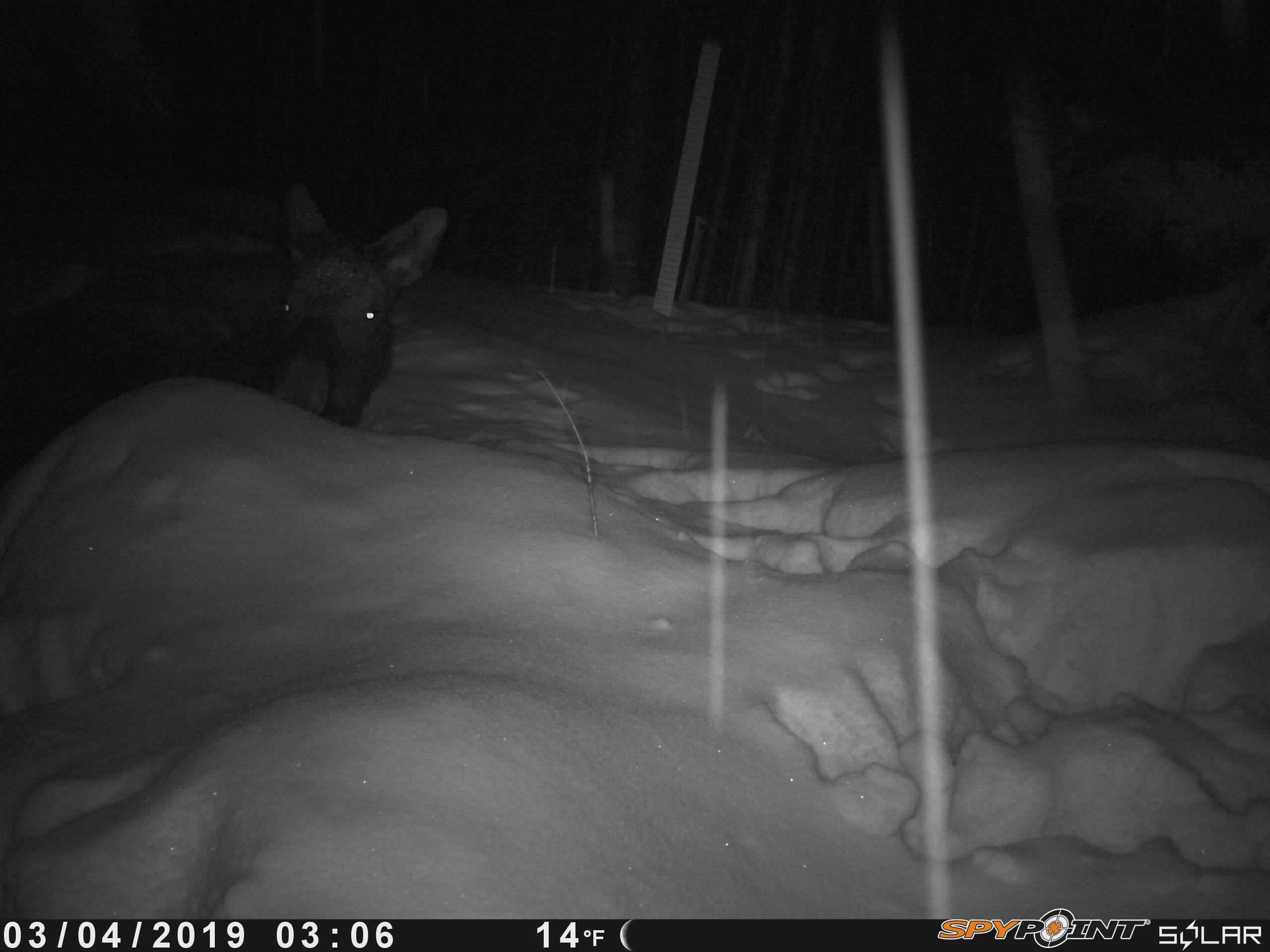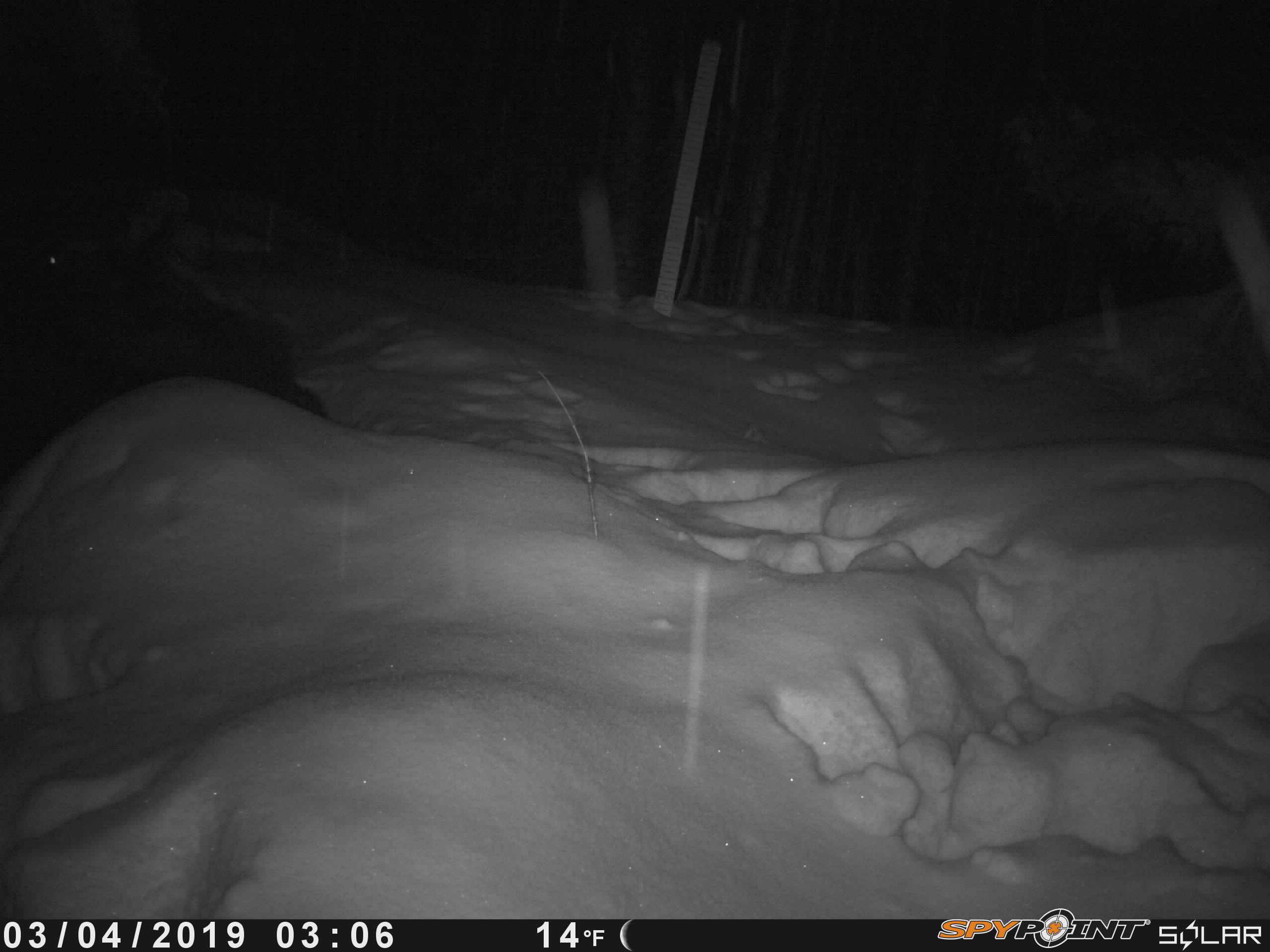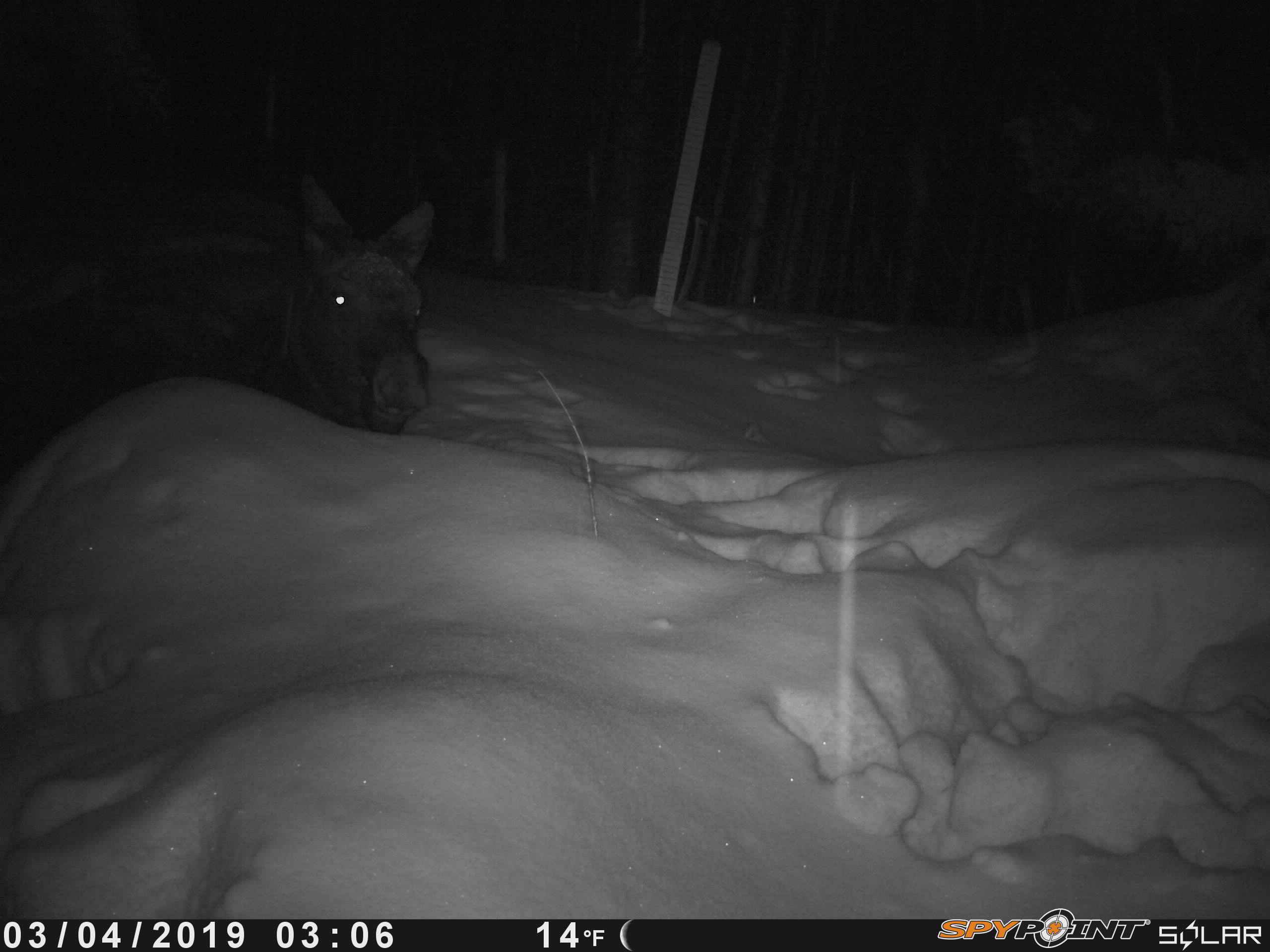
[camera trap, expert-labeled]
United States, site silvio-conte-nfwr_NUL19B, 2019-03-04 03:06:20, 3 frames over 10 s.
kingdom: Animalia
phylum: Chordata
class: Mammalia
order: Artiodactyla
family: Cervidae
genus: Alces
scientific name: Alces alces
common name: moose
Moose (Alces alces).